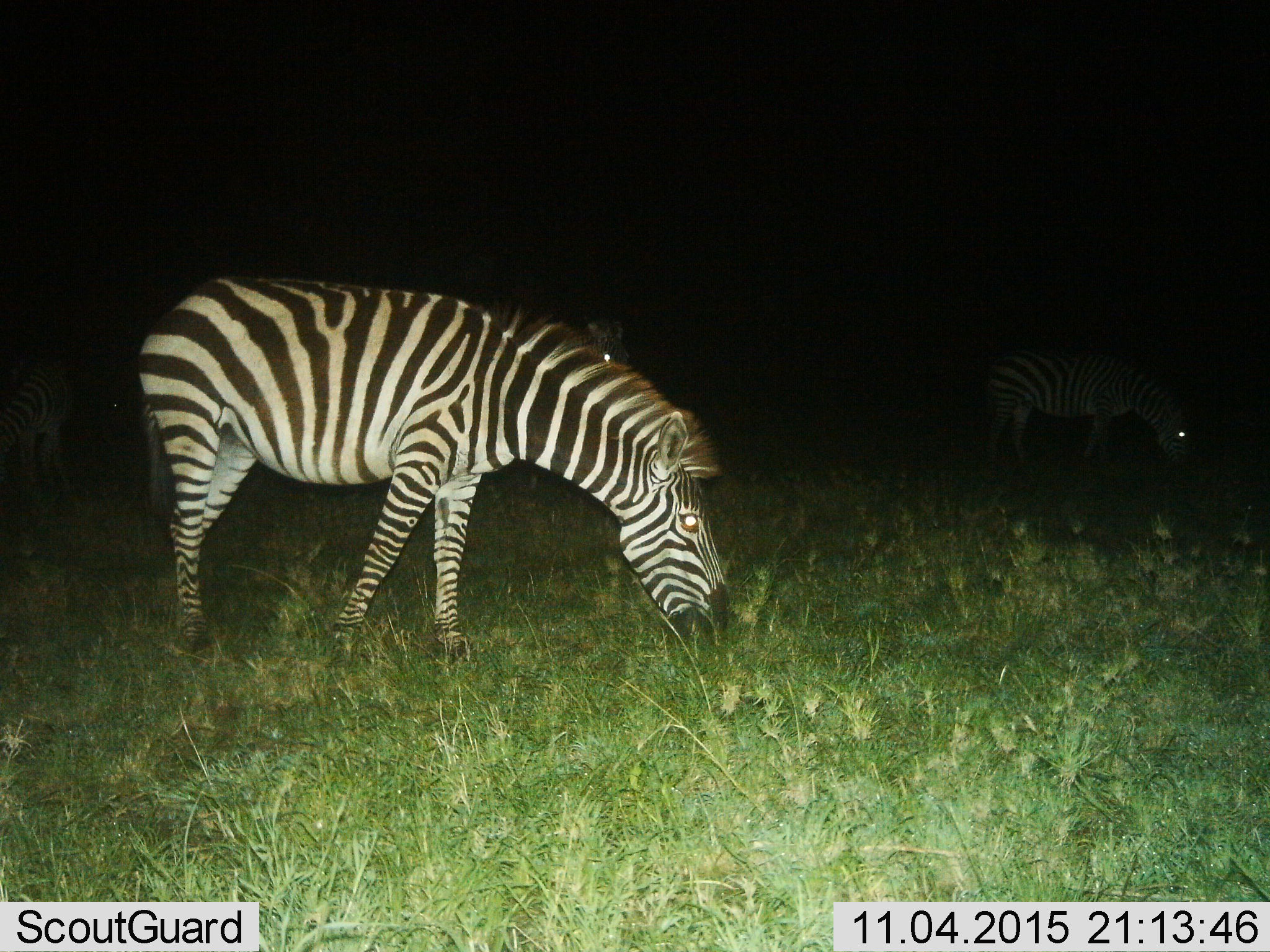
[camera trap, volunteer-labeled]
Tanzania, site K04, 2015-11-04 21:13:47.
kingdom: Animalia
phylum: Chordata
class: Mammalia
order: Perissodactyla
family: Equidae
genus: Equus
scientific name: Equus quagga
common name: plains zebra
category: zebra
Zebra (plains zebra) (Equus quagga), count 2. Behavior (volunteer vote fractions): standing 20%, resting 0%, moving 0%, interacting 0%. Young present (vote fraction): 0%. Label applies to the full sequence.